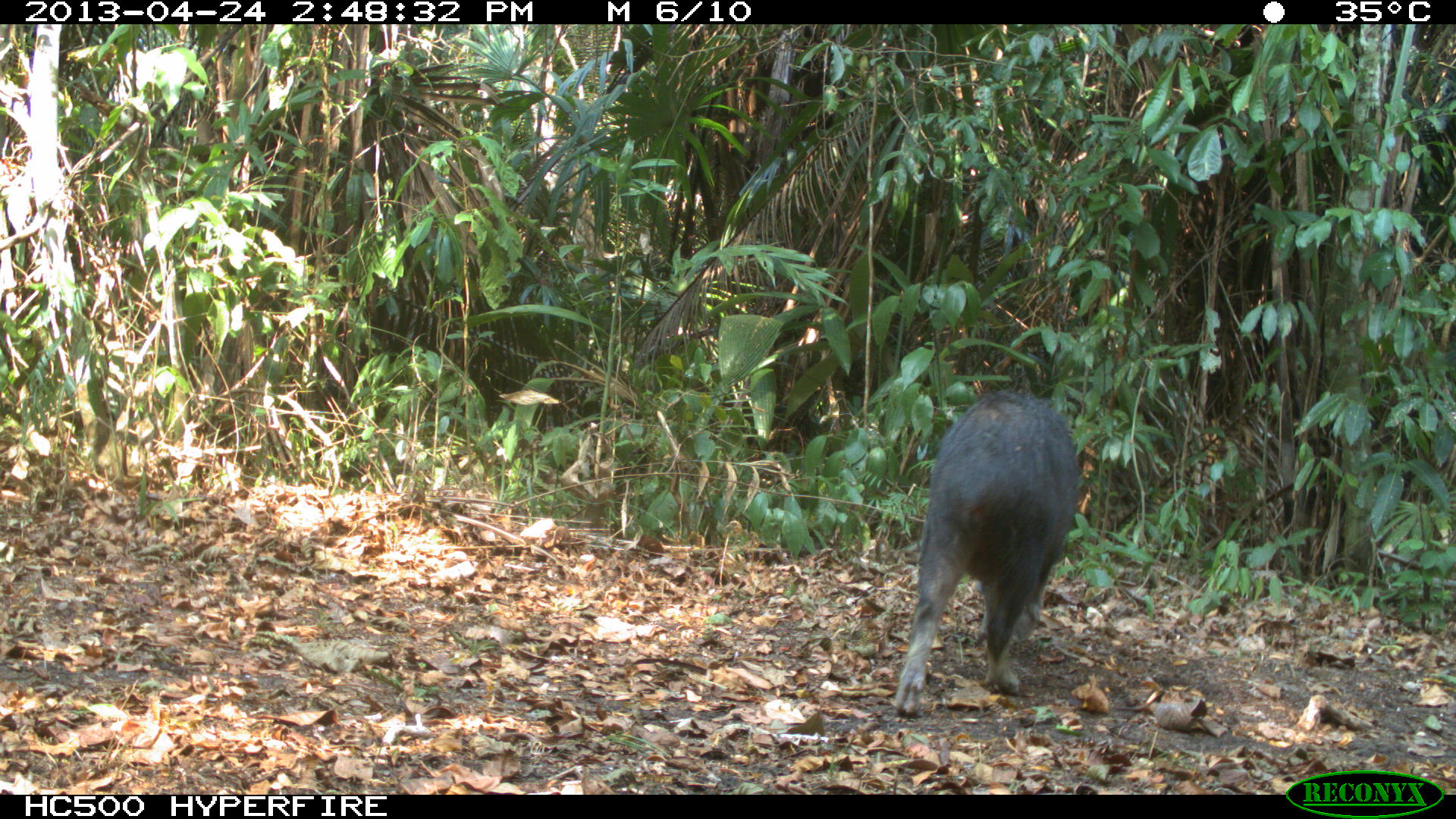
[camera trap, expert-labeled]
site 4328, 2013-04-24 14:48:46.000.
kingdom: Animalia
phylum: Chordata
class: Mammalia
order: Artiodactyla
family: Tayassuidae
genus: Tayassu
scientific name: Tayassu pecari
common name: white-lipped peccary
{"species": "Tayassu pecari (white-lipped peccary)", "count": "10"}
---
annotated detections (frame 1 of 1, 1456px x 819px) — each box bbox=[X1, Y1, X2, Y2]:
tayassu pecari: bbox=[892, 391, 1082, 715]